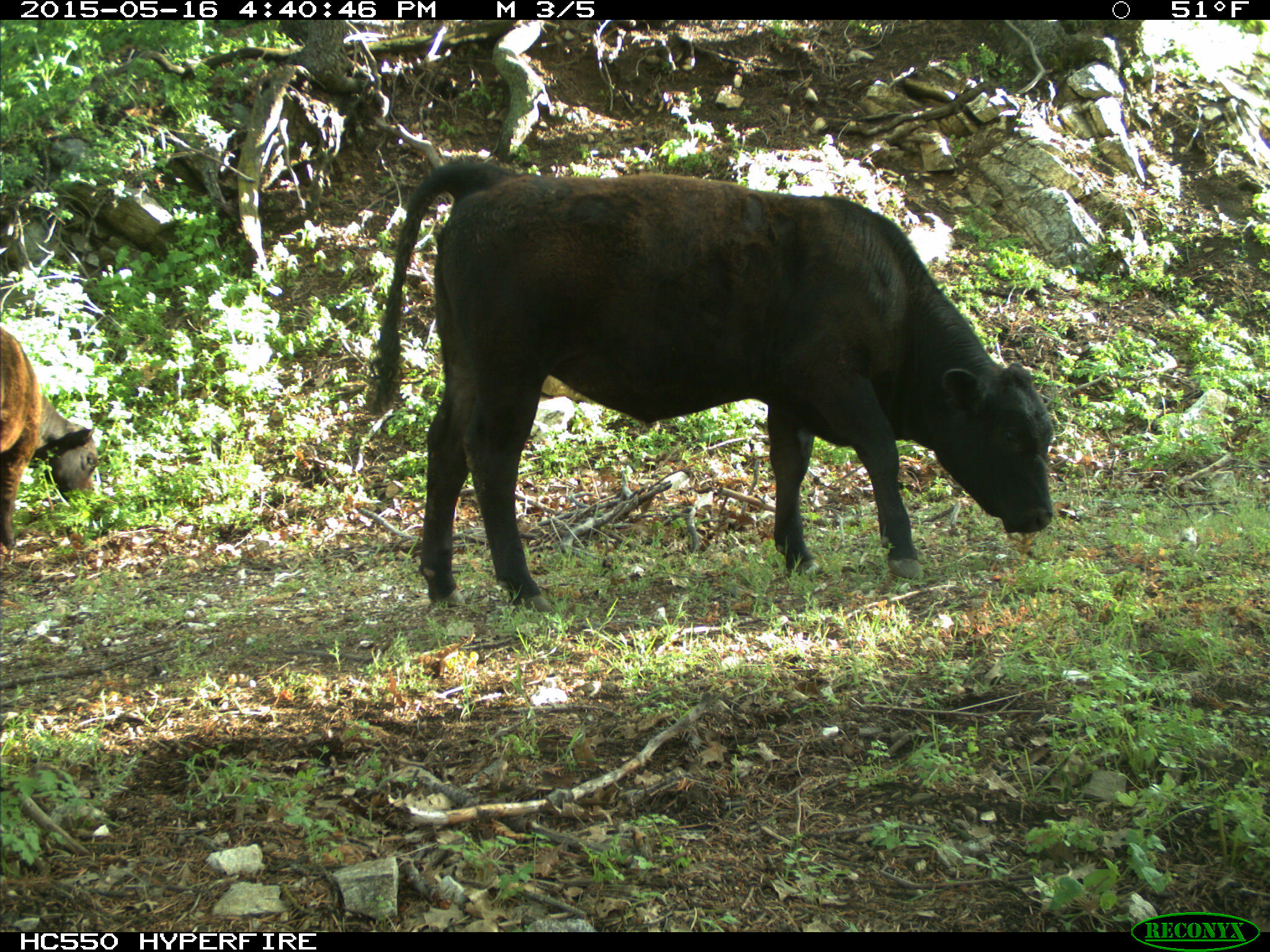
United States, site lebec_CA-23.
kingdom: Animalia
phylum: Chordata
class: Mammalia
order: Artiodactyla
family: Bovidae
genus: Bos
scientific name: Bos taurus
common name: domestic cow